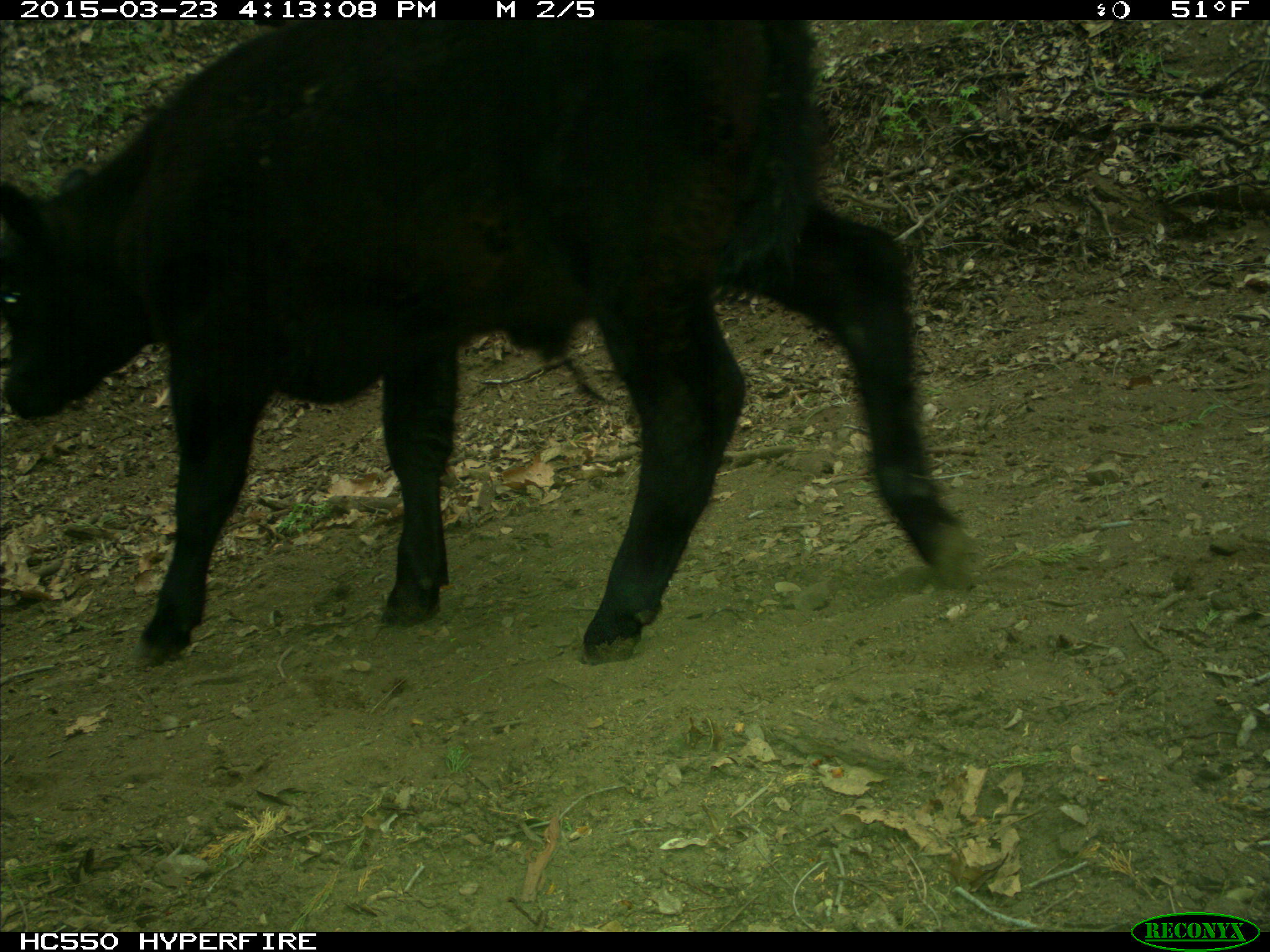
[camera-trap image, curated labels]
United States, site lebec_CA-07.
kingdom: Animalia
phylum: Chordata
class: Mammalia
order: Artiodactyla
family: Bovidae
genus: Bos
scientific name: Bos taurus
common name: domestic cow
Bos taurus (domestic cow).